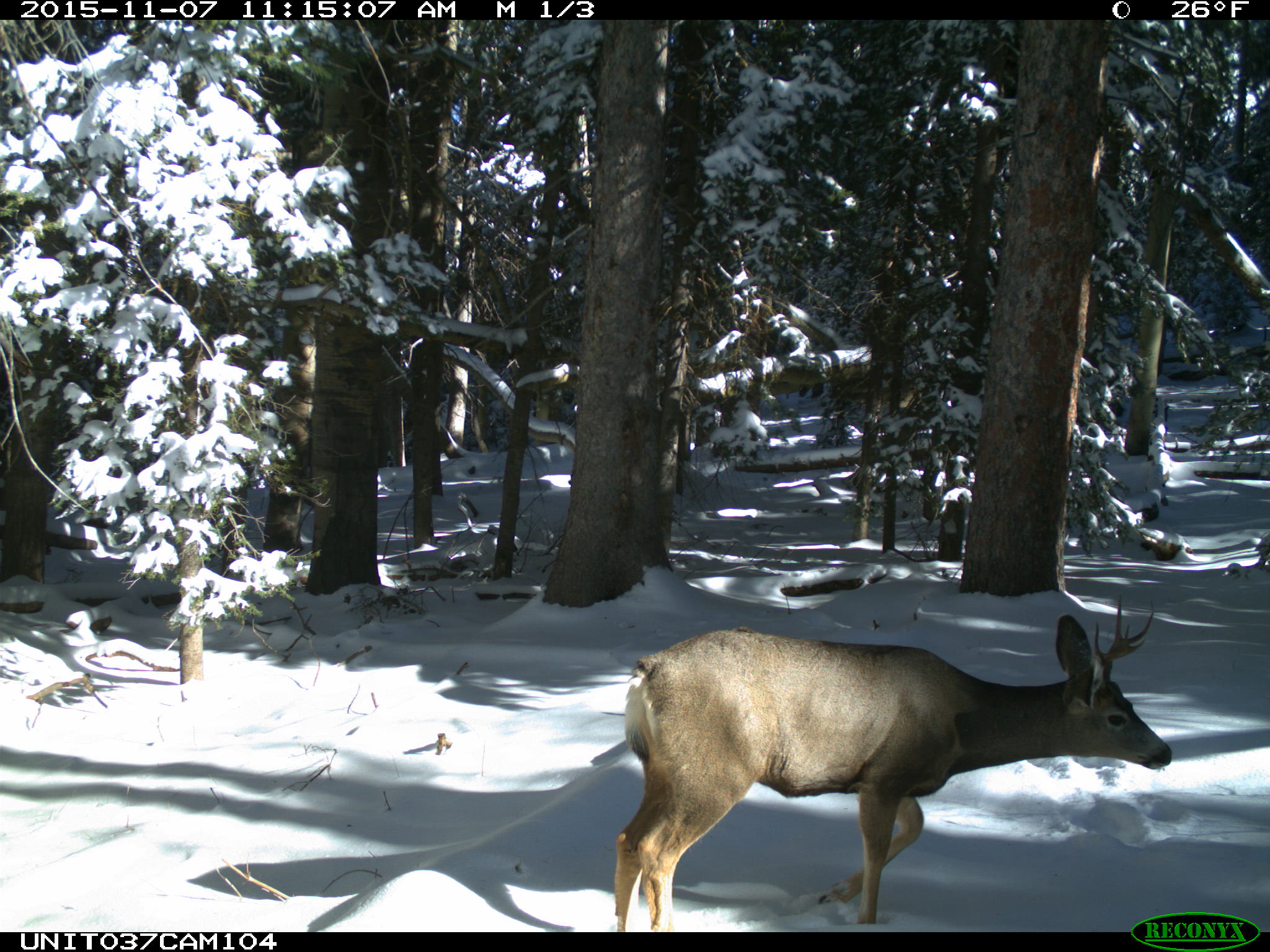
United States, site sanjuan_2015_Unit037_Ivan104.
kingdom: Animalia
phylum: Chordata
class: Mammalia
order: Artiodactyla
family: Cervidae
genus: Odocoileus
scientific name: Odocoileus hemionus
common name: mule deer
Odocoileus hemionus (mule deer).